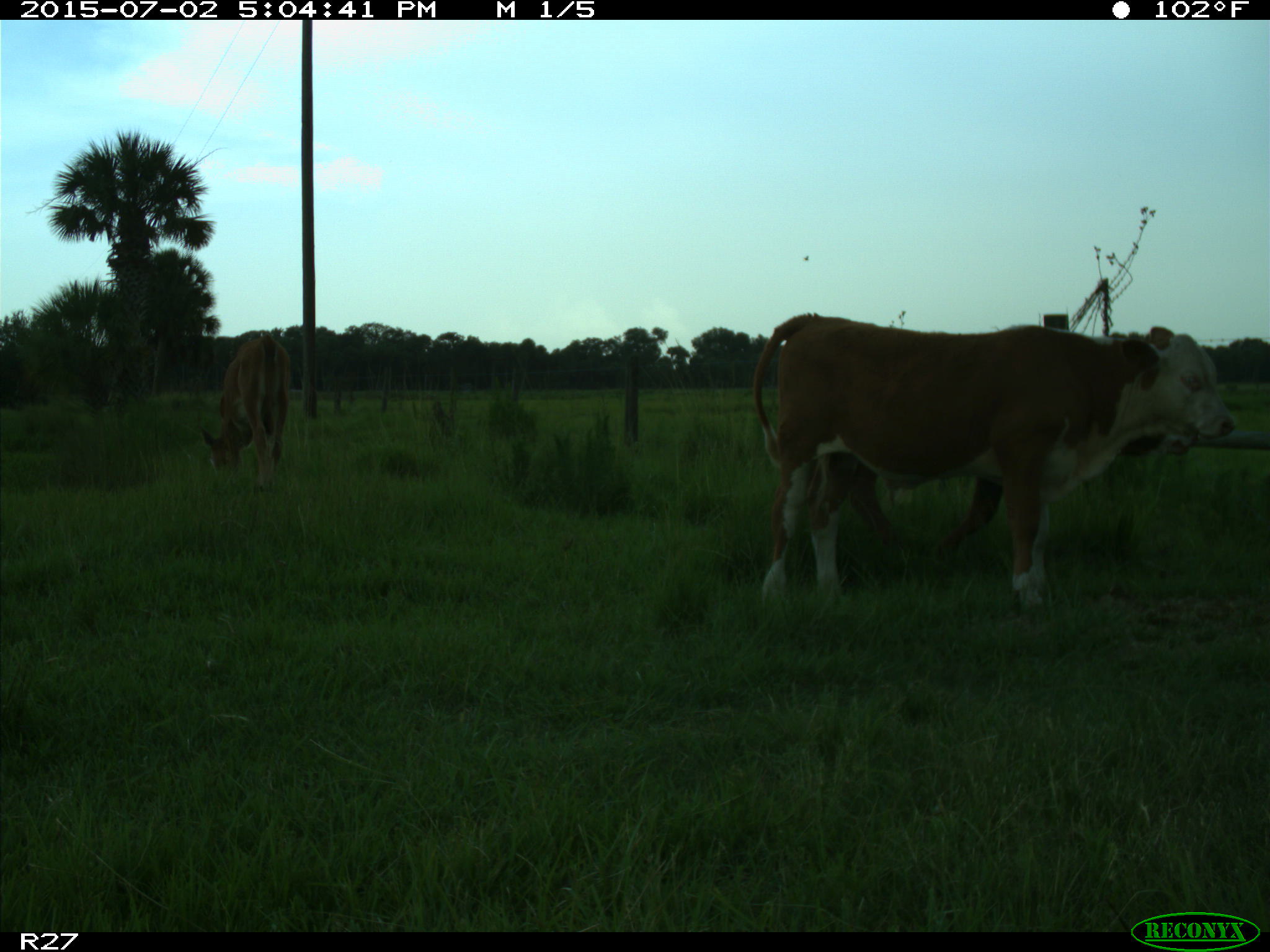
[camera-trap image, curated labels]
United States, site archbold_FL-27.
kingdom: Animalia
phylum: Chordata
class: Mammalia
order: Artiodactyla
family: Bovidae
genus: Bos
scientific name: Bos taurus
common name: domestic cow